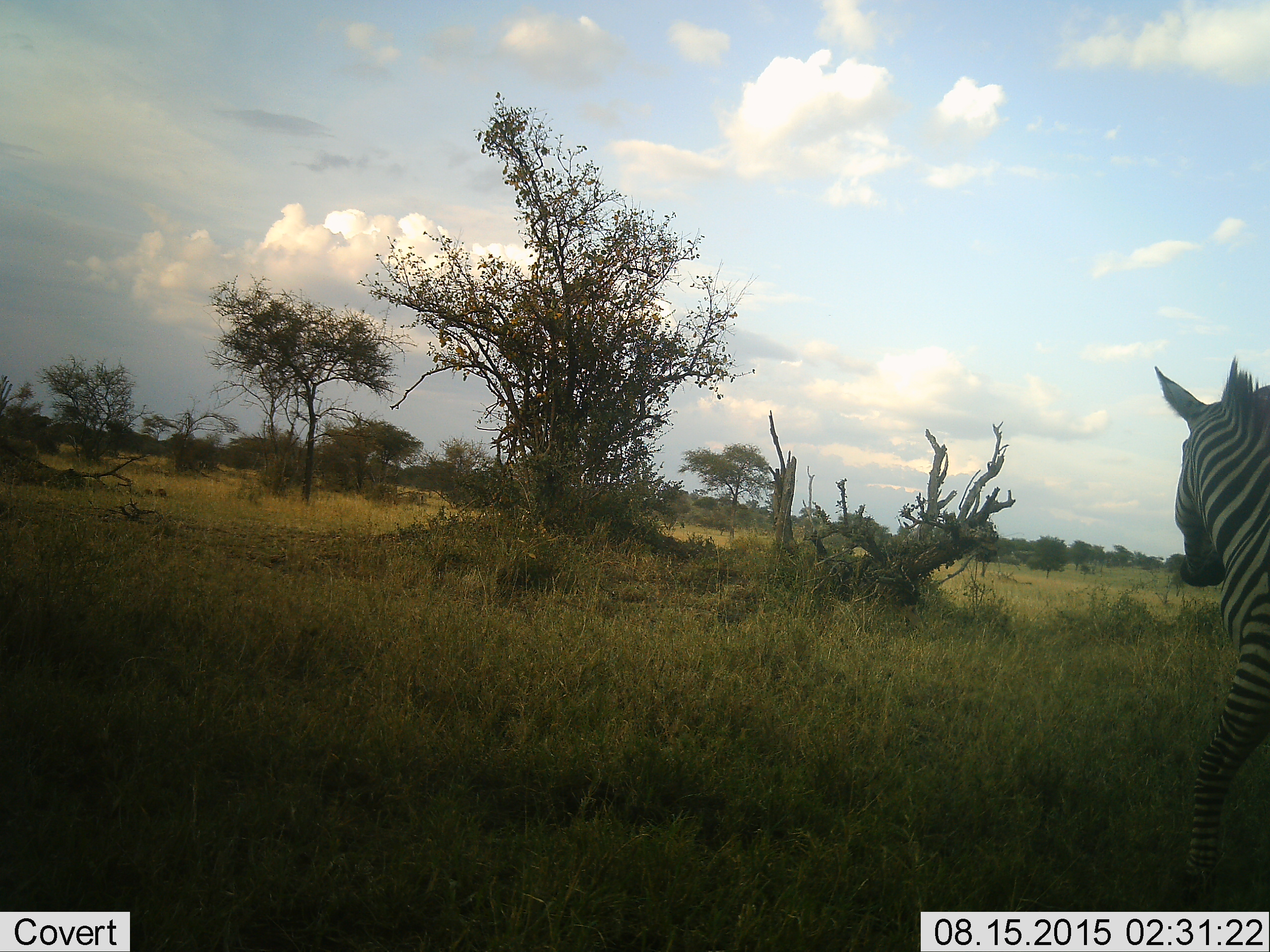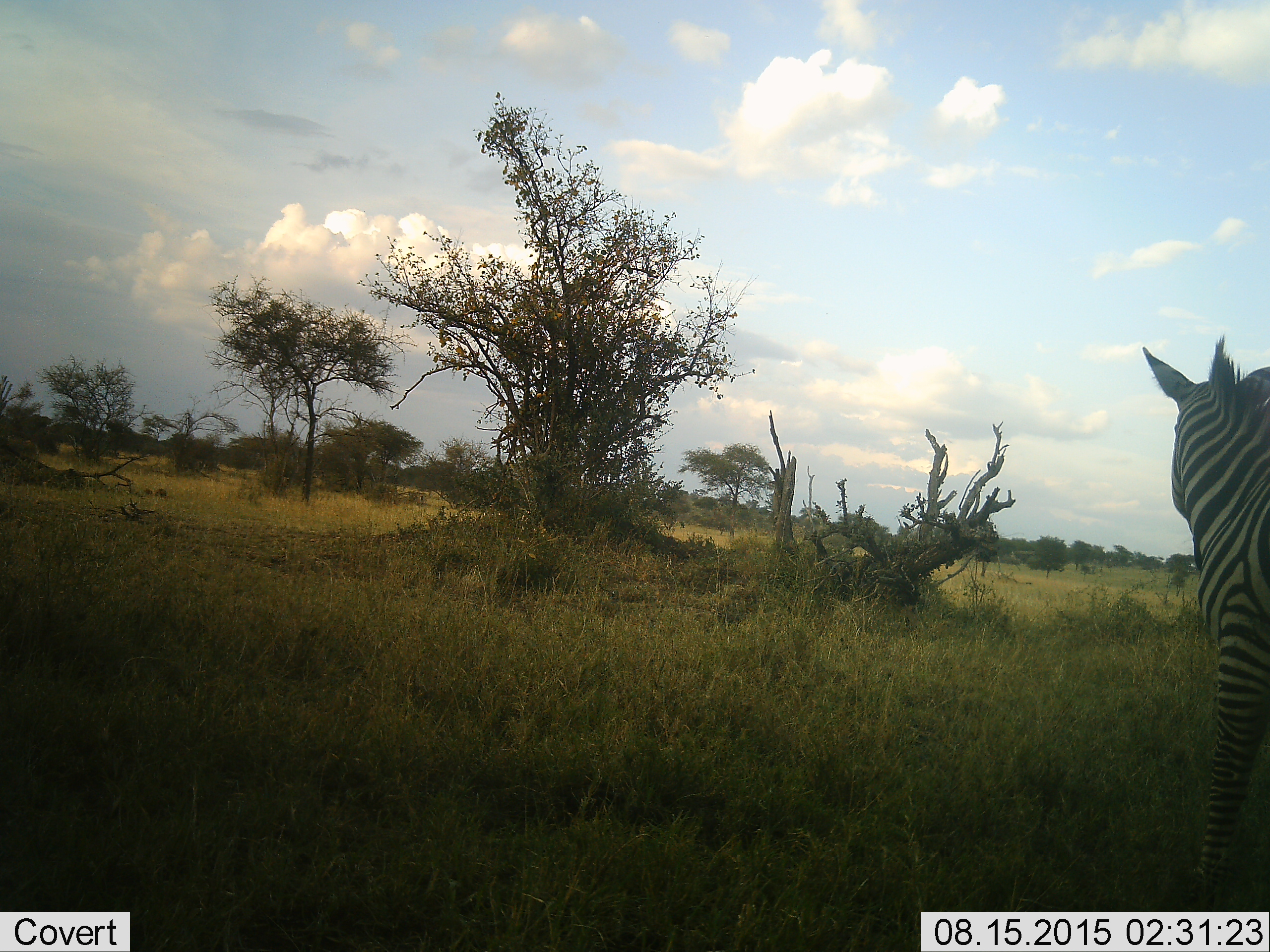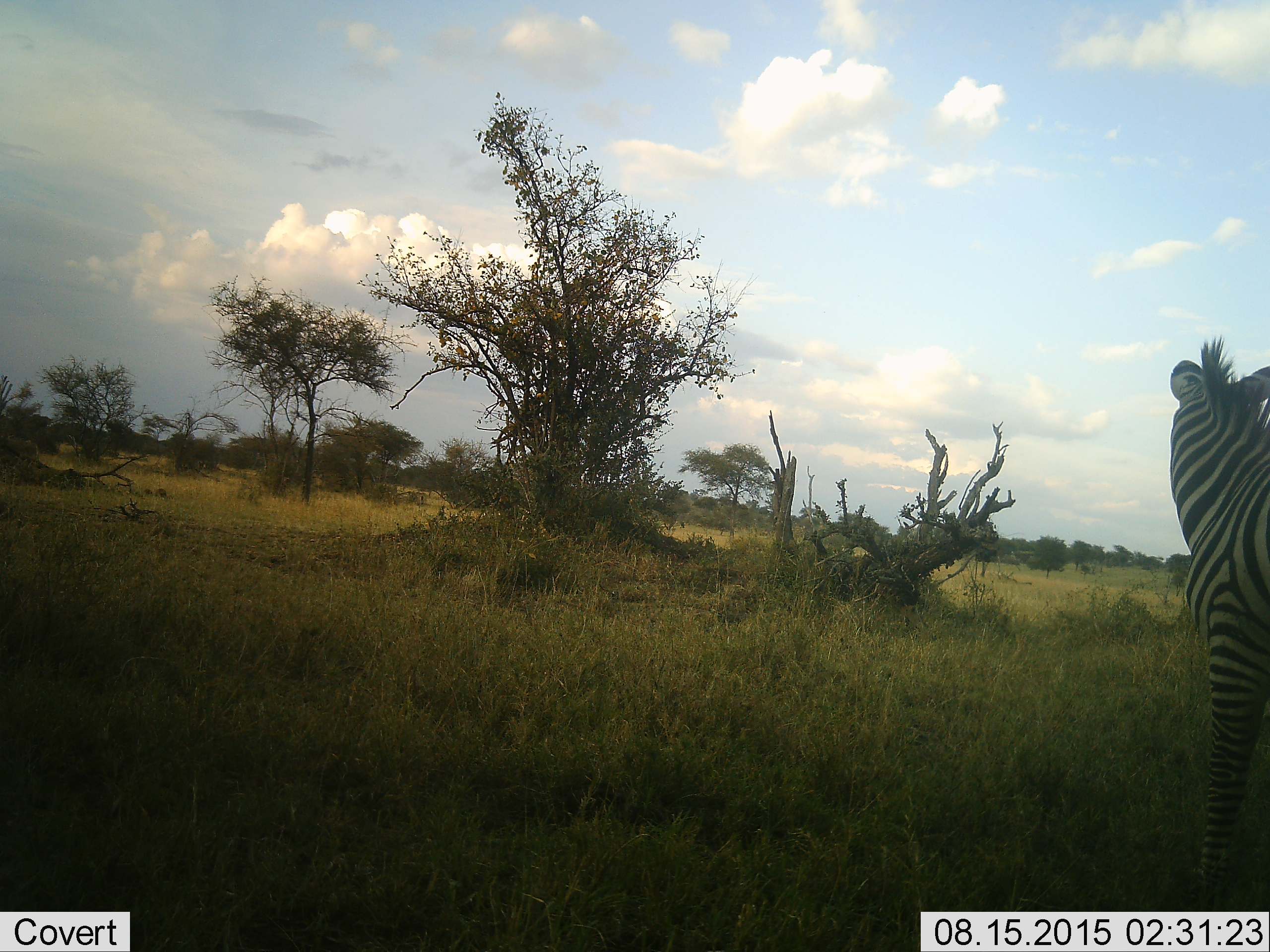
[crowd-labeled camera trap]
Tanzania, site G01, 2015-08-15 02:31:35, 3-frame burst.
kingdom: Animalia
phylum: Chordata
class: Mammalia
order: Perissodactyla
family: Equidae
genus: Equus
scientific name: Equus quagga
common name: plains zebra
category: zebra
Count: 1.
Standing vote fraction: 74%.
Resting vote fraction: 0%.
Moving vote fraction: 32%.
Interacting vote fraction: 0%.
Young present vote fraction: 0%.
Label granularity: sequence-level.